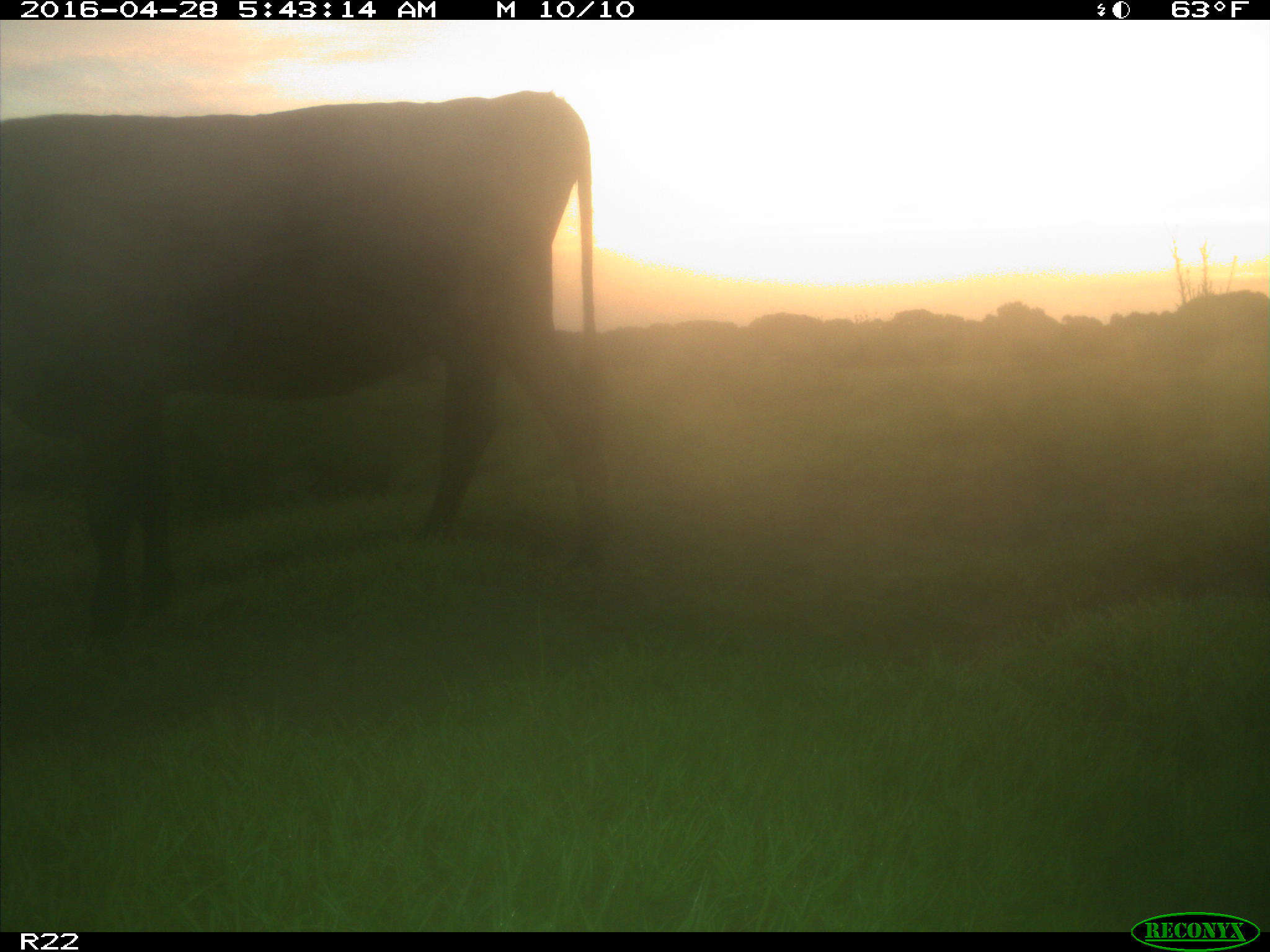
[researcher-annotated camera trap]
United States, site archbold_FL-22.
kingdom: Animalia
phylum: Chordata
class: Mammalia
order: Artiodactyla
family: Bovidae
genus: Bos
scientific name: Bos taurus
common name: domestic cow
Bos taurus (domestic cow).